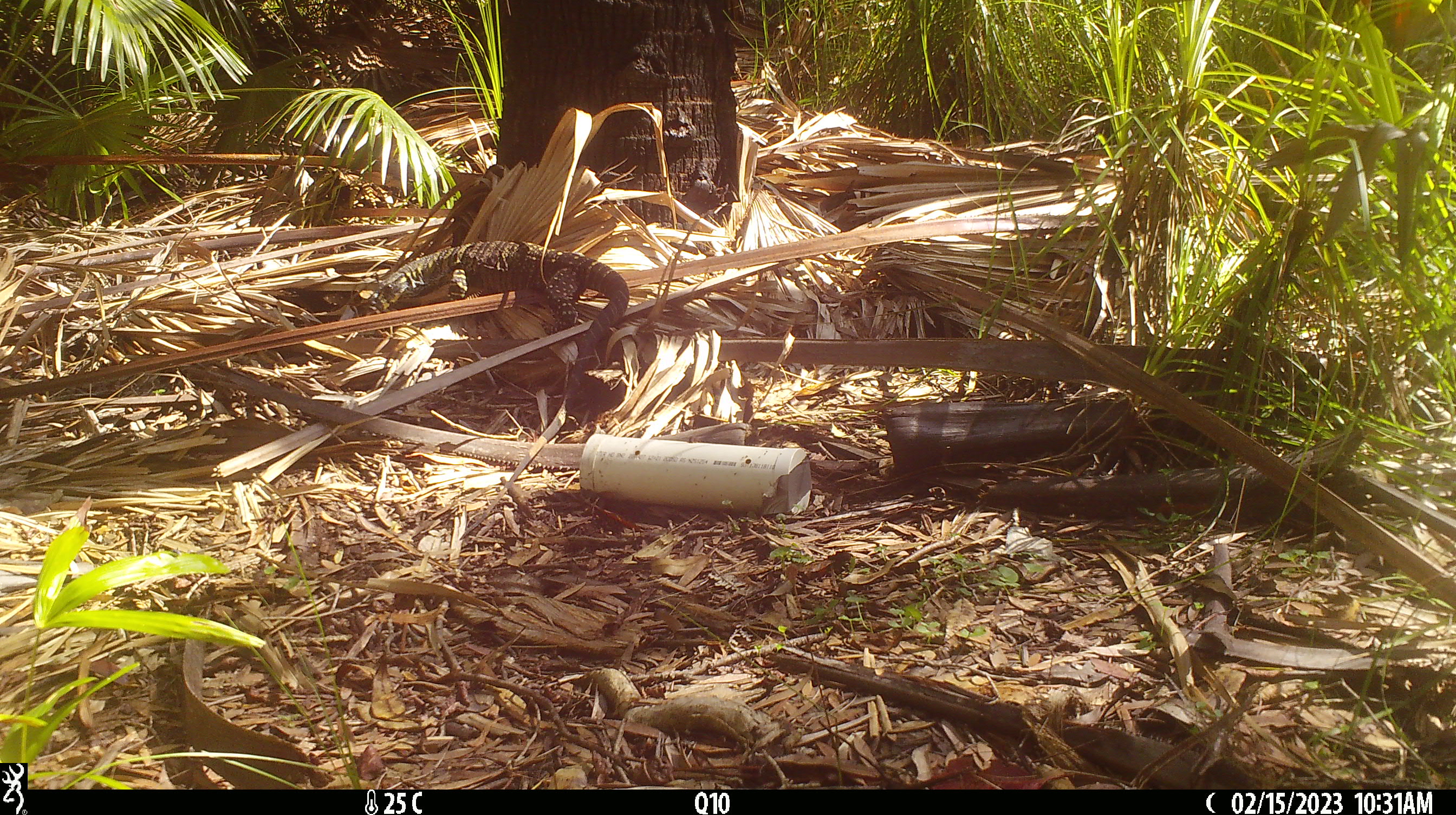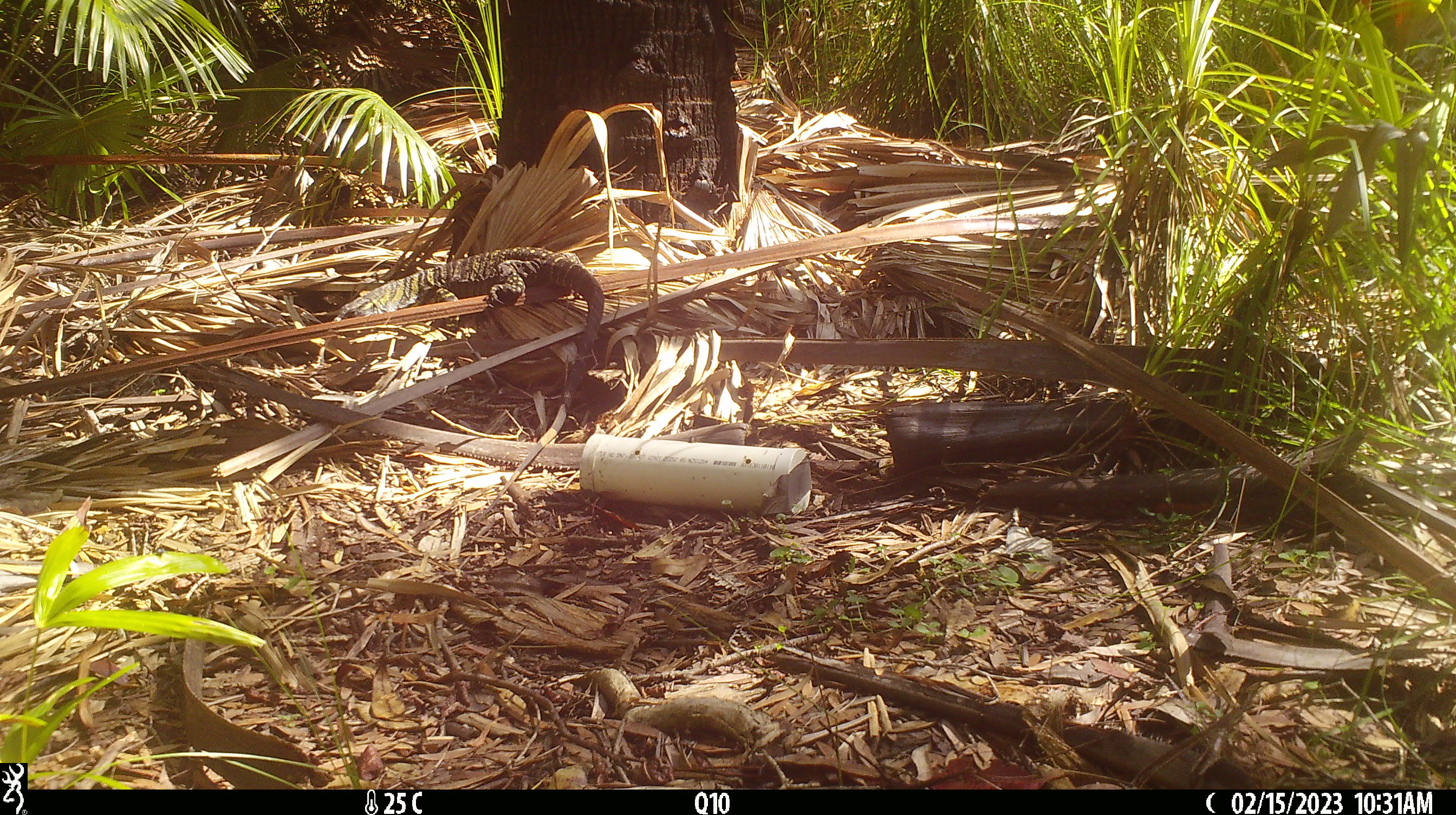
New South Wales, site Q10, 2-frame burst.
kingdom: Animalia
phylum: Chordata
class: Reptilia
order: Squamata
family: Varanidae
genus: Varanus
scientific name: Varanus varius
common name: lace monitor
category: goanna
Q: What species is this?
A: Goanna (lace monitor) (Varanus varius).